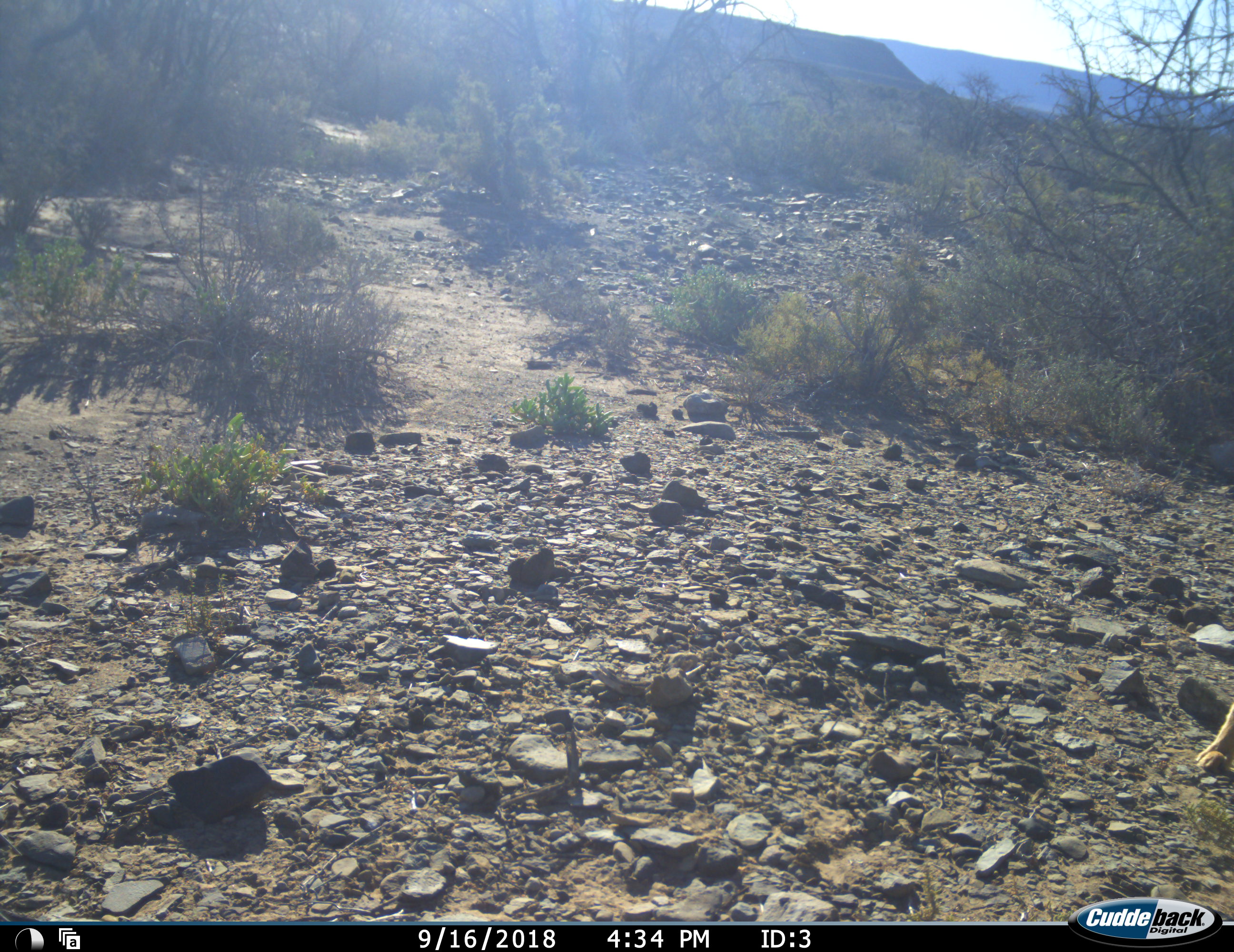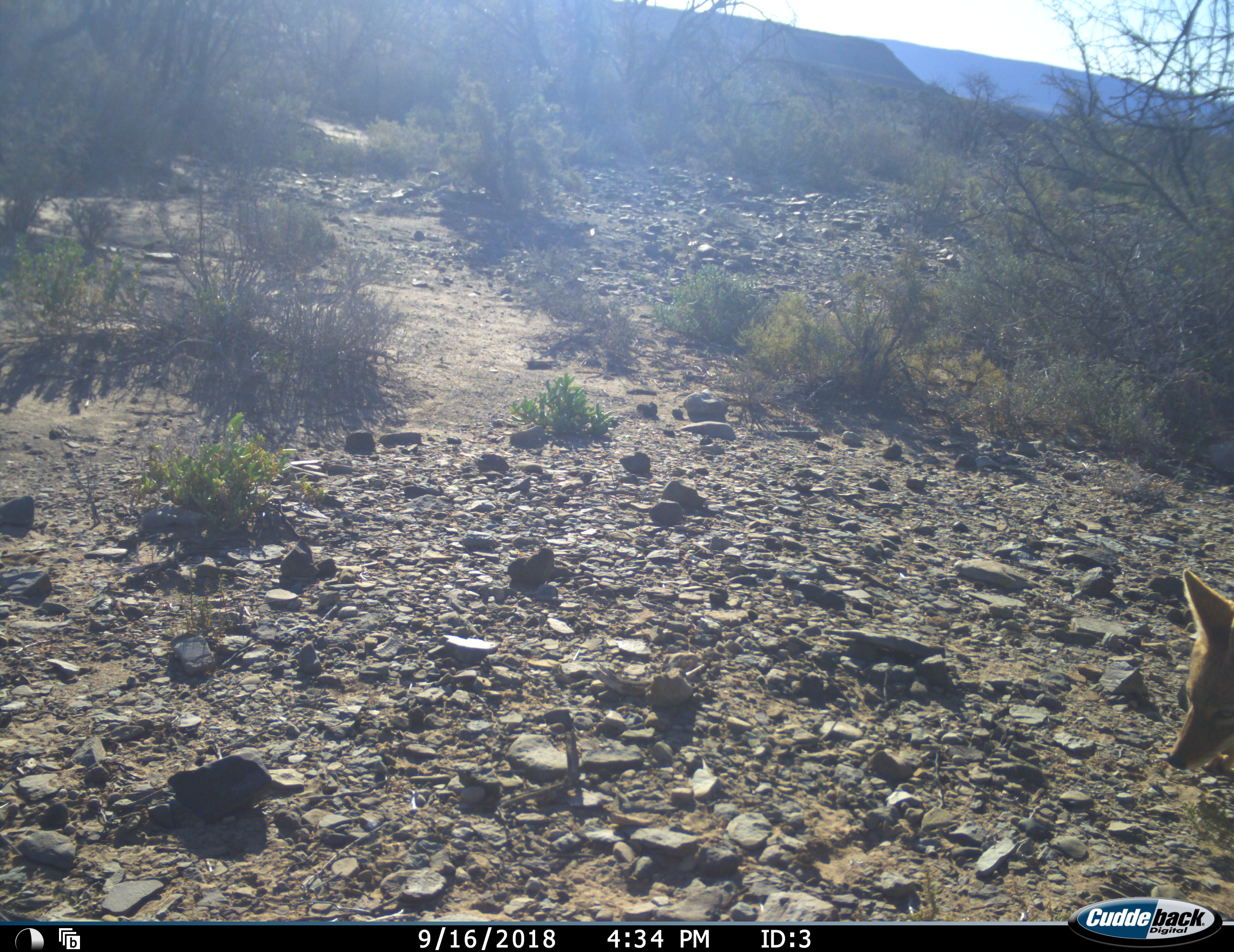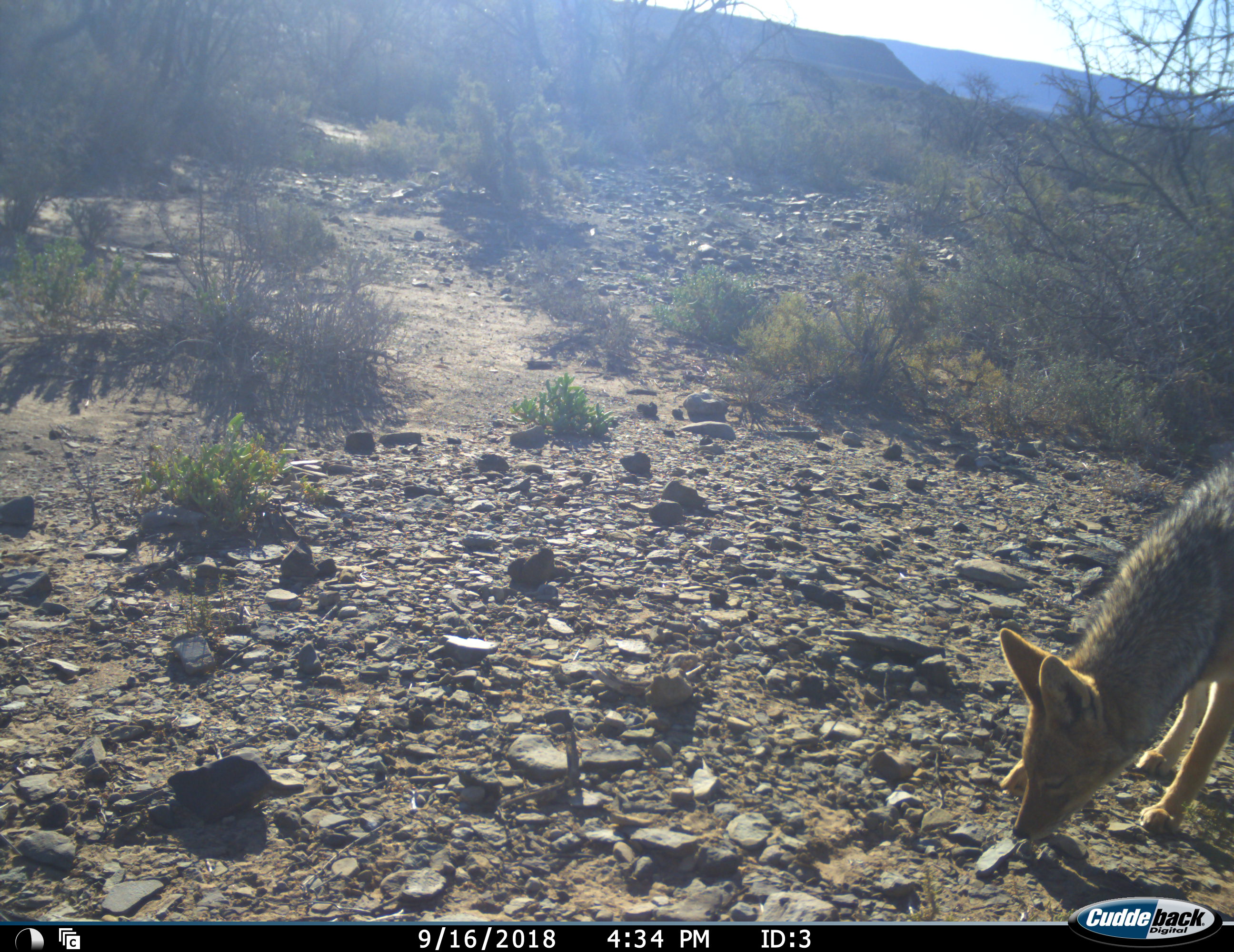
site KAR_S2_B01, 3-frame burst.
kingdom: Animalia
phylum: Chordata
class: Mammalia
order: Carnivora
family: Canidae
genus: Lupulella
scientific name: Lupulella mesomelas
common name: black-backed jackal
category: jackalblackbacked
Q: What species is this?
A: Jackalblackbacked (black-backed jackal) (Lupulella mesomelas).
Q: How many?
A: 1.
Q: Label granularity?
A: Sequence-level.